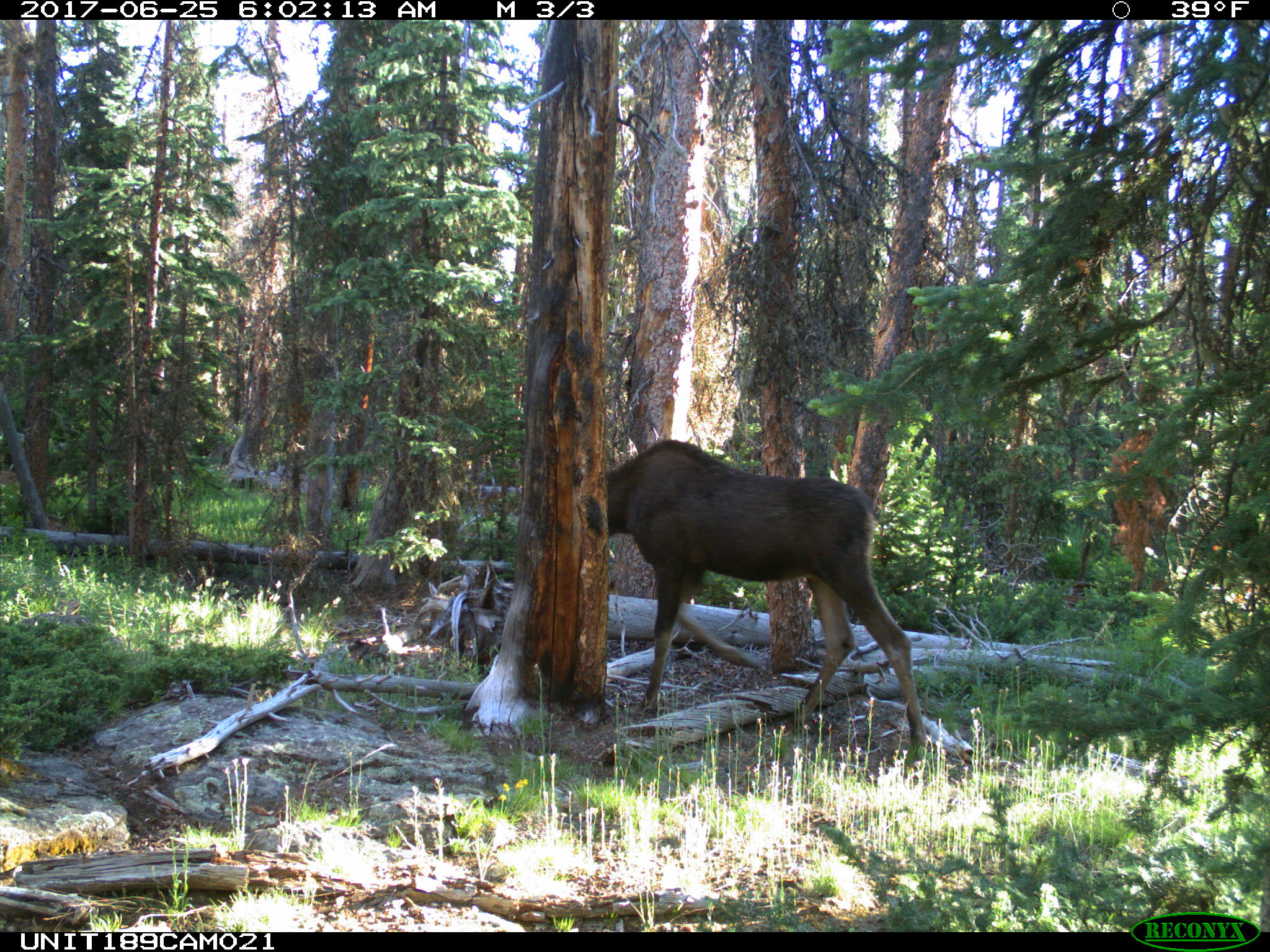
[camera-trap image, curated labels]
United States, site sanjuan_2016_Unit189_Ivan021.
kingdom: Animalia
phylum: Chordata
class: Mammalia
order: Artiodactyla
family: Cervidae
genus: Alces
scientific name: Alces alces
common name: moose